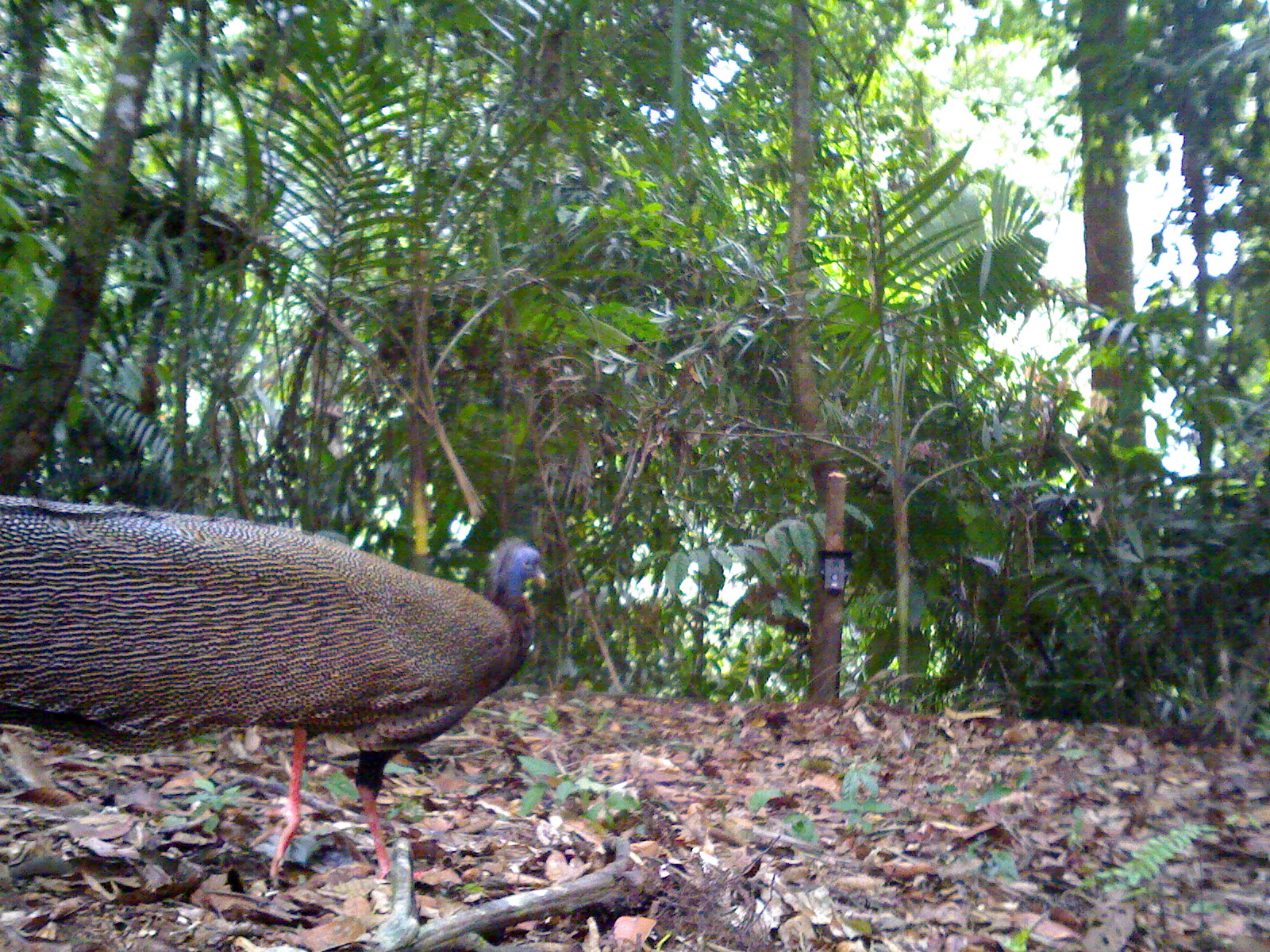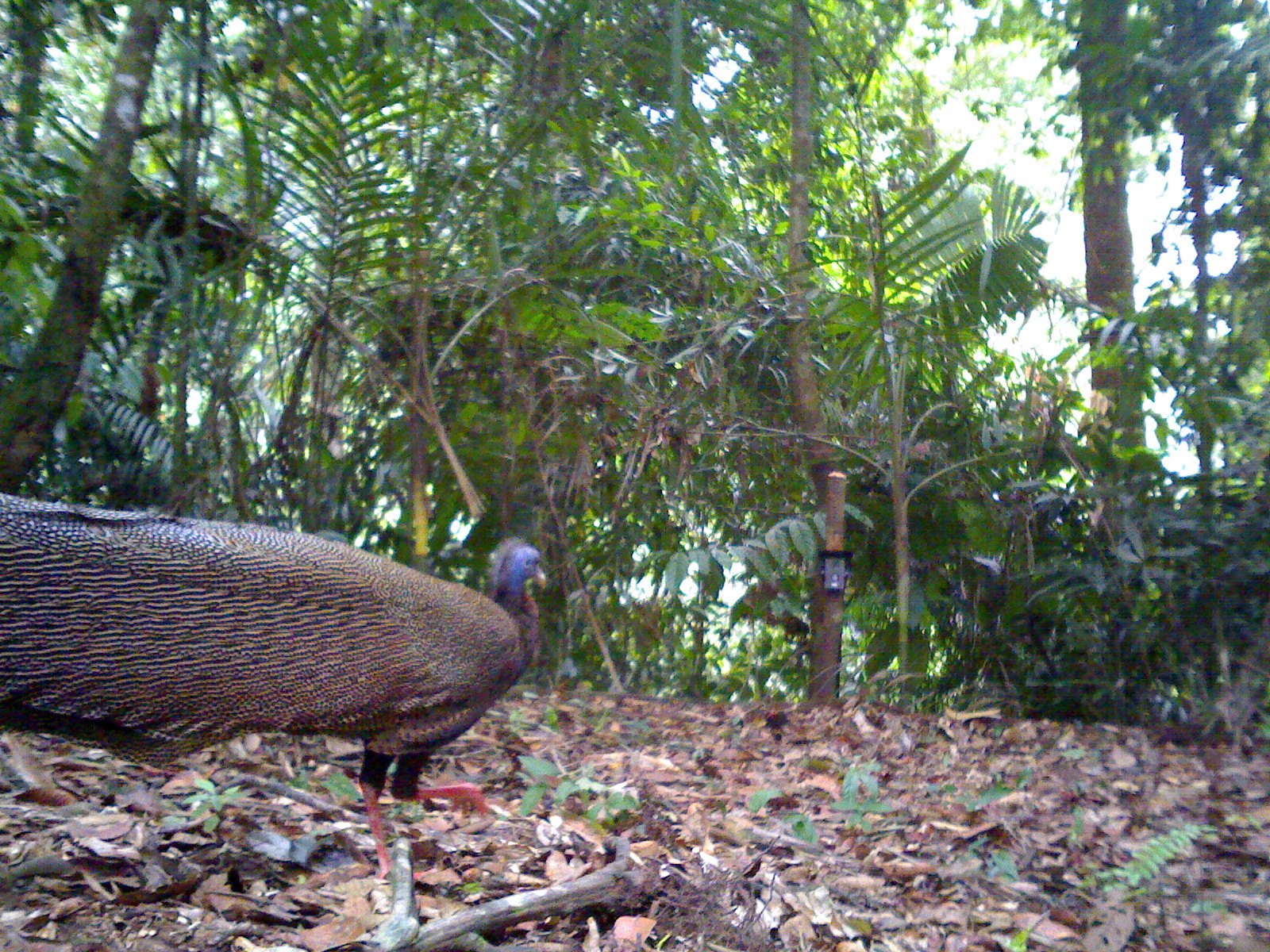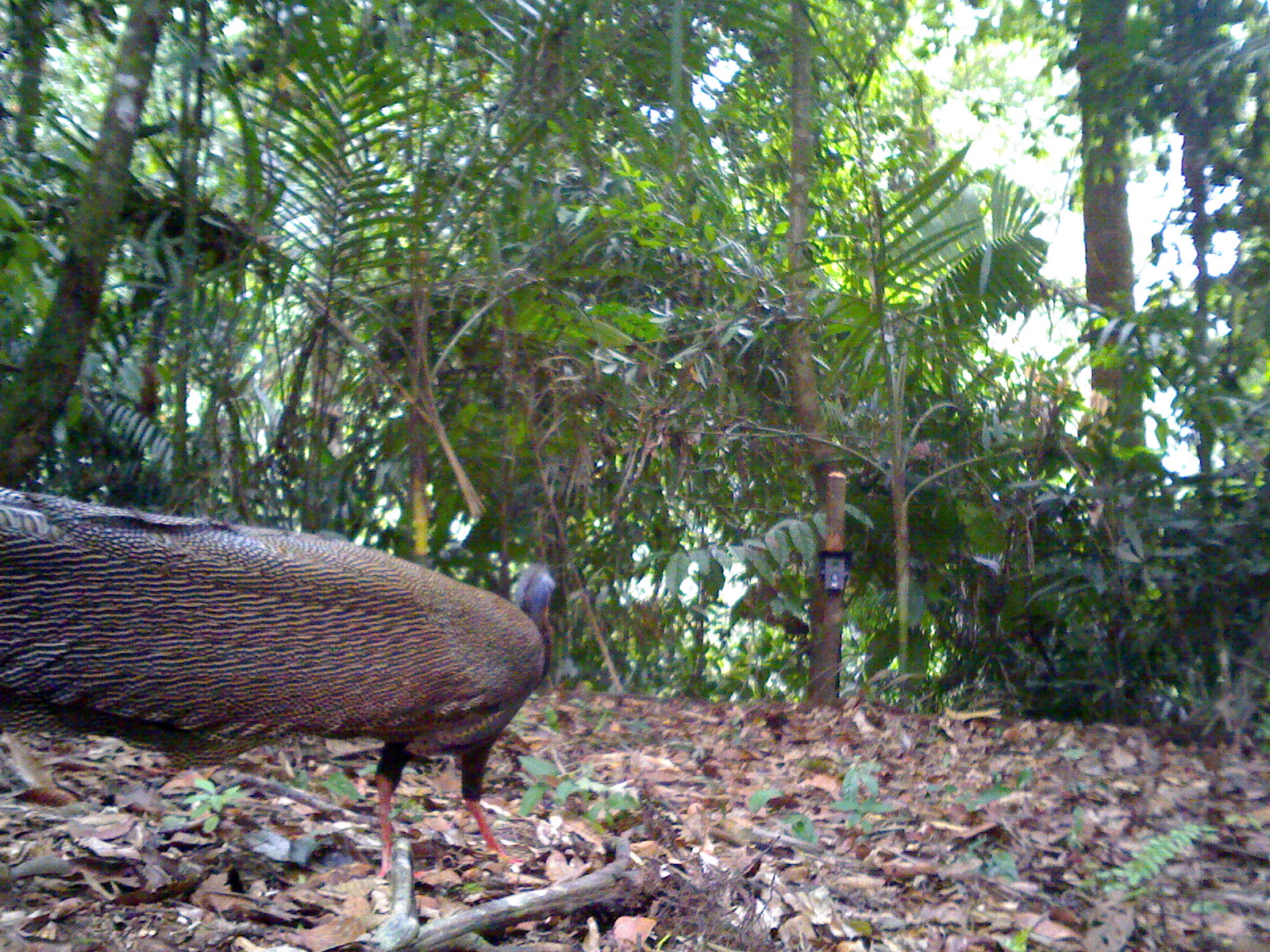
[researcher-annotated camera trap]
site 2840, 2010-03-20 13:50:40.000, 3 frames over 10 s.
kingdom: Animalia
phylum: Chordata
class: Aves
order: Galliformes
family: Phasianidae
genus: Argusianus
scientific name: Argusianus argus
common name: great argus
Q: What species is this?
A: Argusianus argus (great argus).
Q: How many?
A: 1.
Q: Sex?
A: Female.